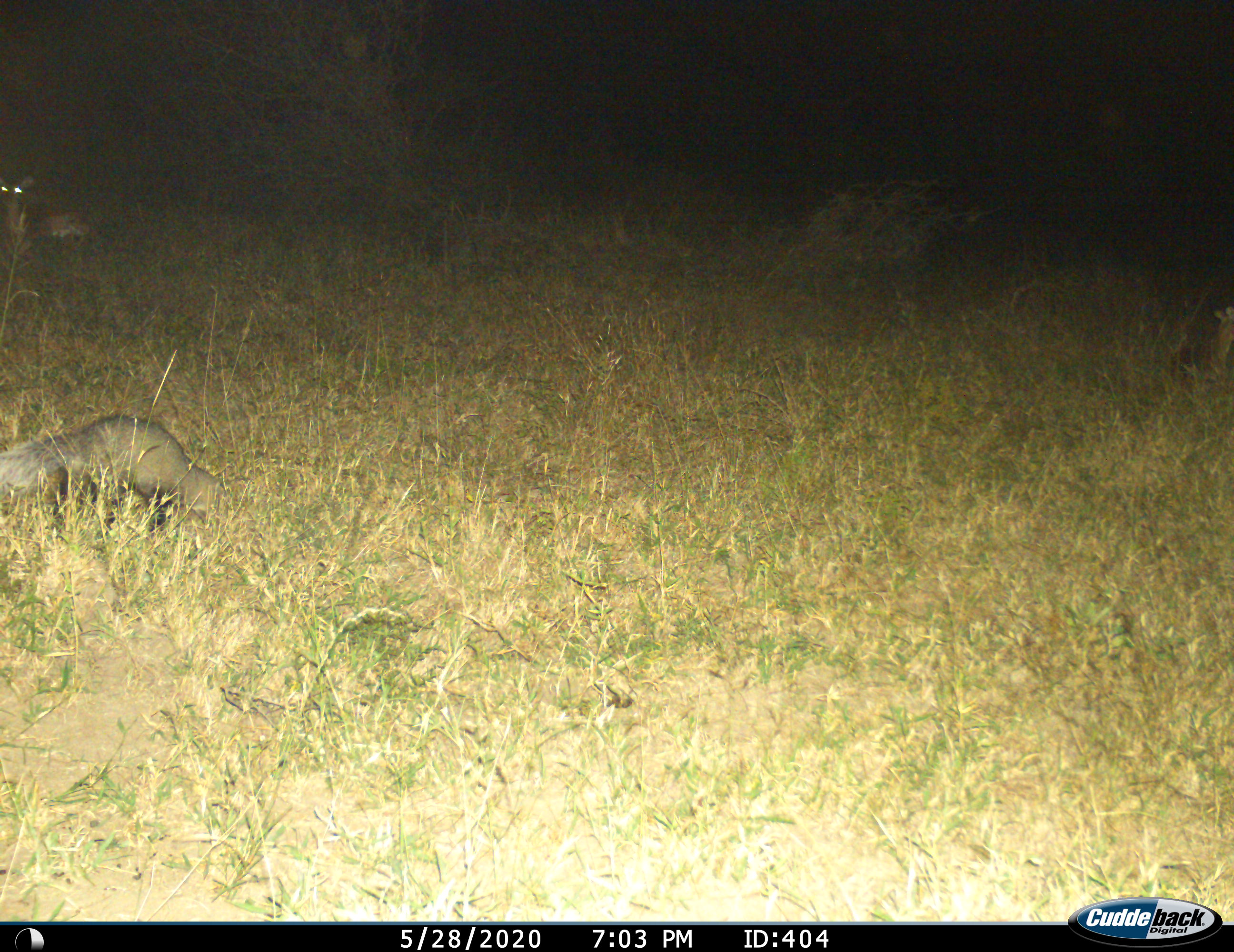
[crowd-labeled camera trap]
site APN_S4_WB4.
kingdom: Animalia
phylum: Chordata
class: Mammalia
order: Carnivora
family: Herpestidae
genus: Ichneumia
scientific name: Ichneumia albicauda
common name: white-tailed mongoose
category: mongoosewhitetailed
Mongoosewhitetailed (white-tailed mongoose) (Ichneumia albicauda), count 1. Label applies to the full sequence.